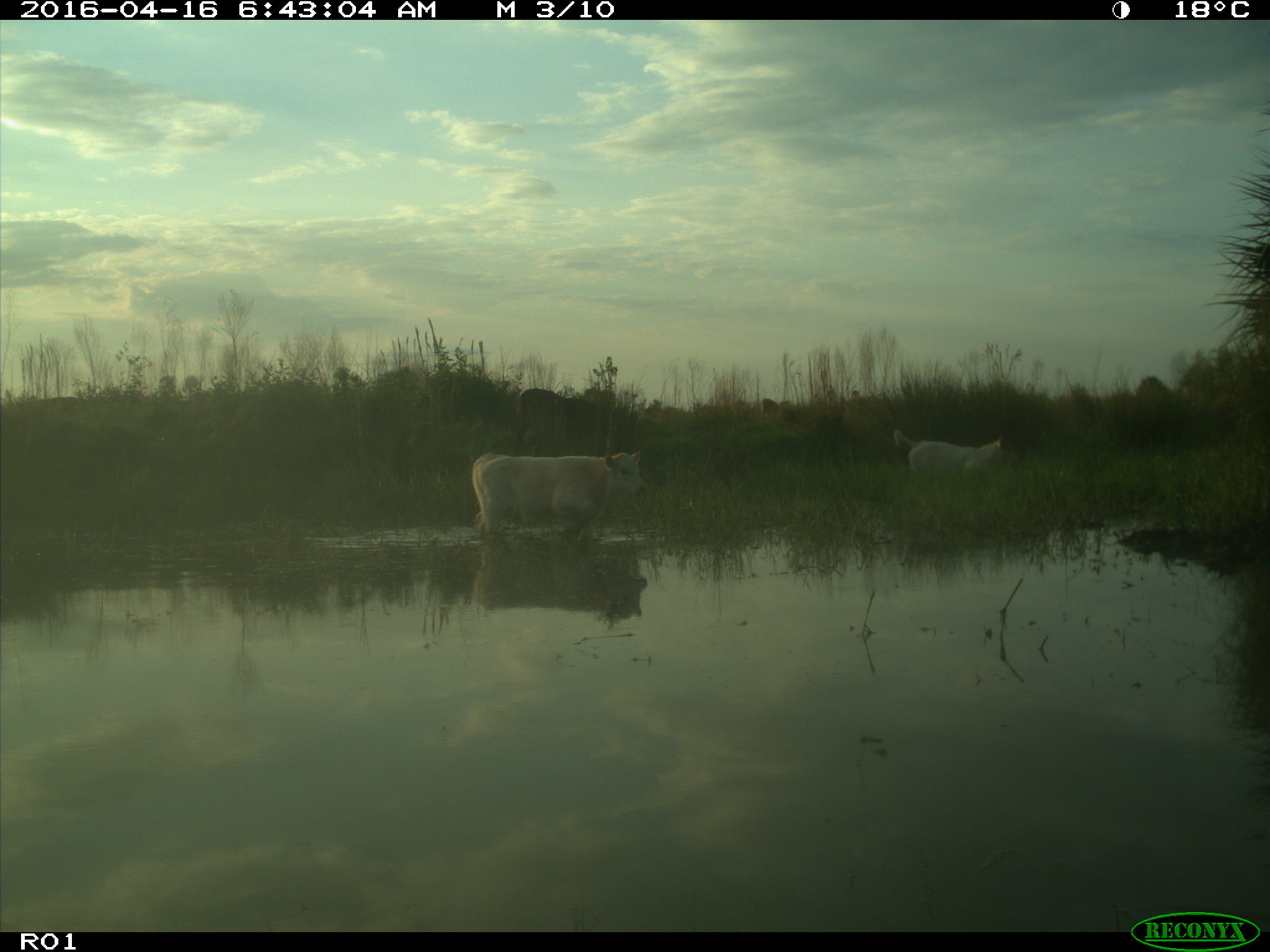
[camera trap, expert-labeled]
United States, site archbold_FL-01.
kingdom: Animalia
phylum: Chordata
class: Mammalia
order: Artiodactyla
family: Bovidae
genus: Bos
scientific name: Bos taurus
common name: domestic cow